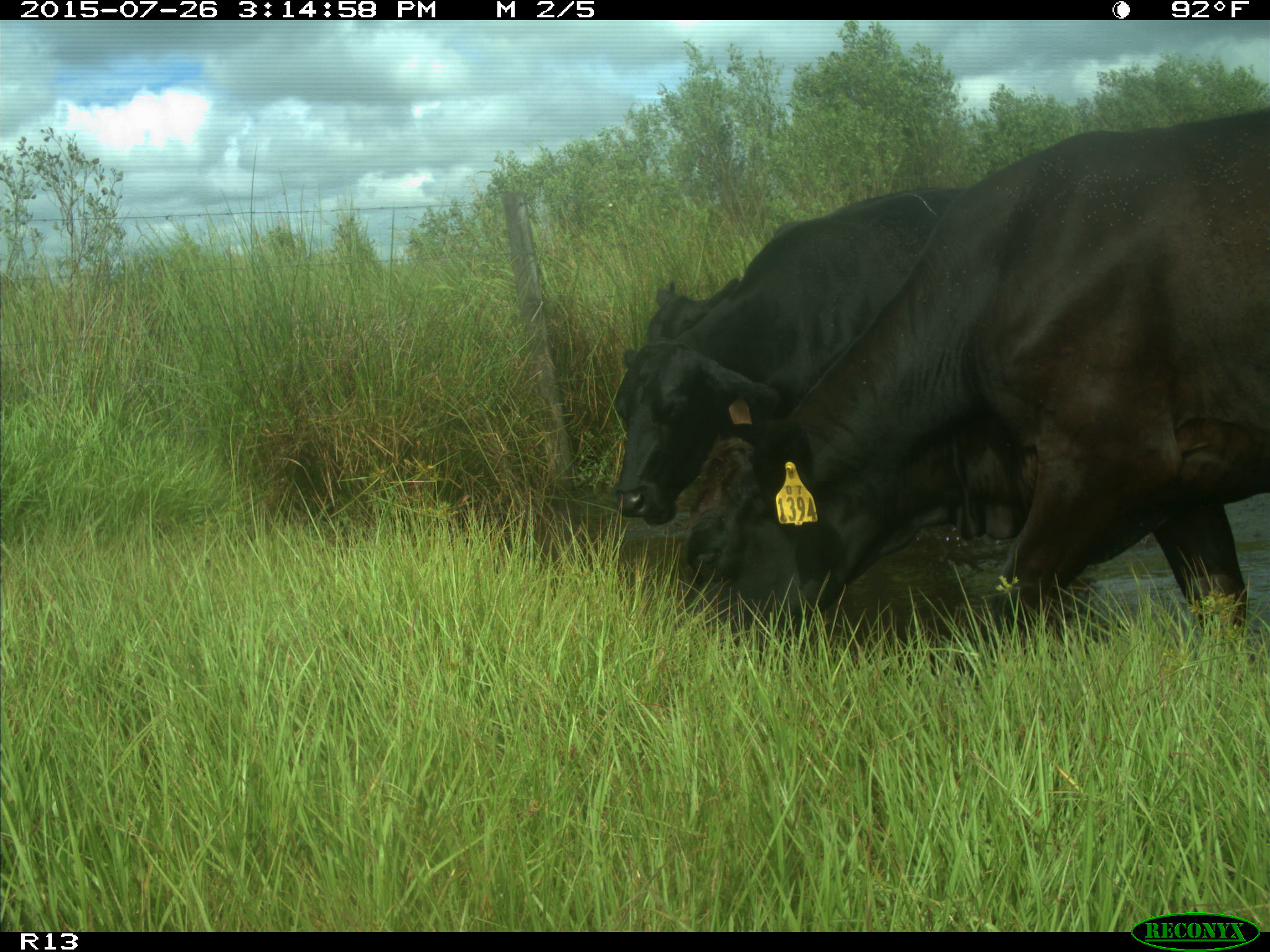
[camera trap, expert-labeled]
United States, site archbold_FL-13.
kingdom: Animalia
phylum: Chordata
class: Mammalia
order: Artiodactyla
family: Bovidae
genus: Bos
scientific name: Bos taurus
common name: domestic cow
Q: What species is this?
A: Bos taurus (domestic cow).